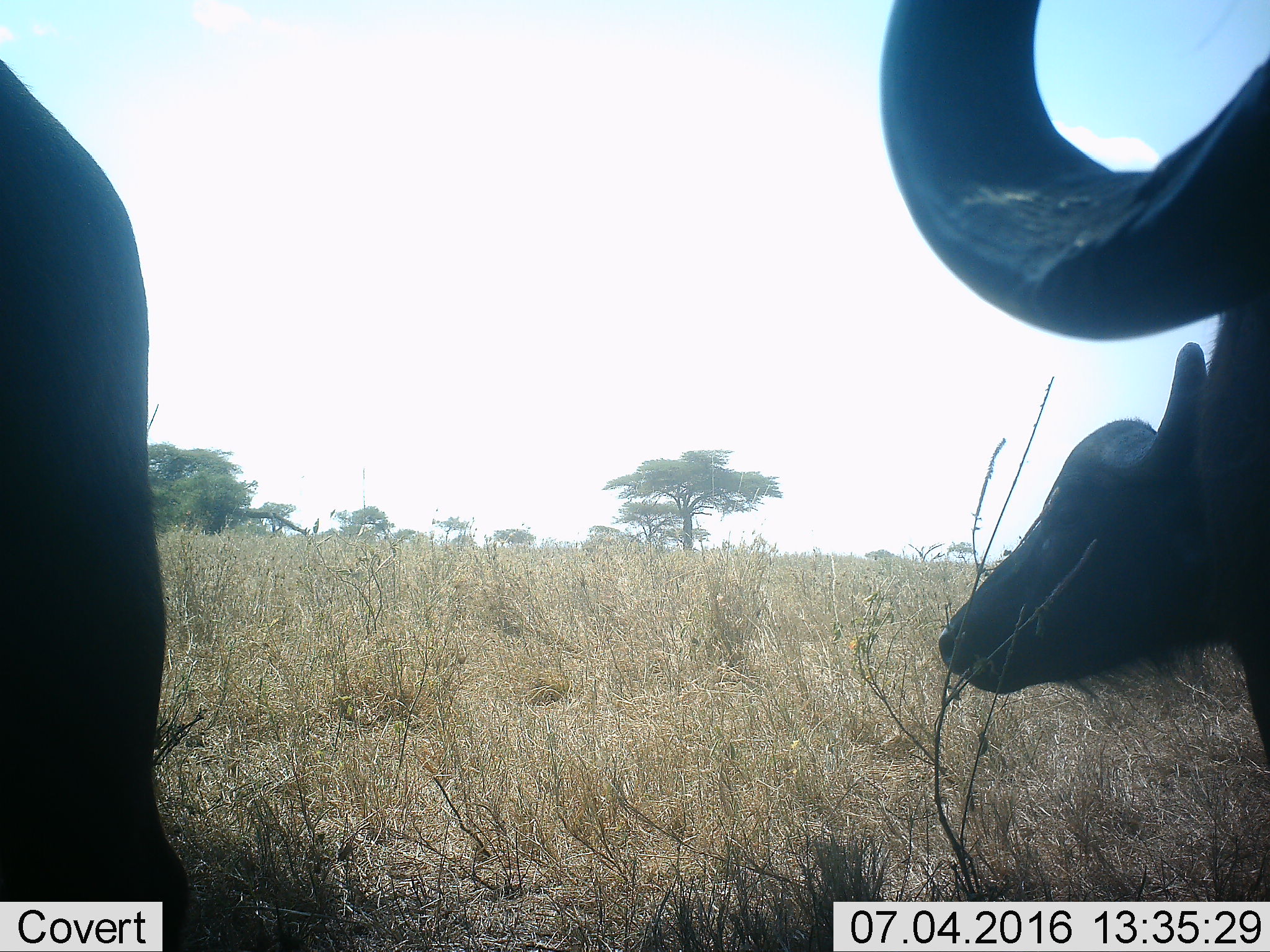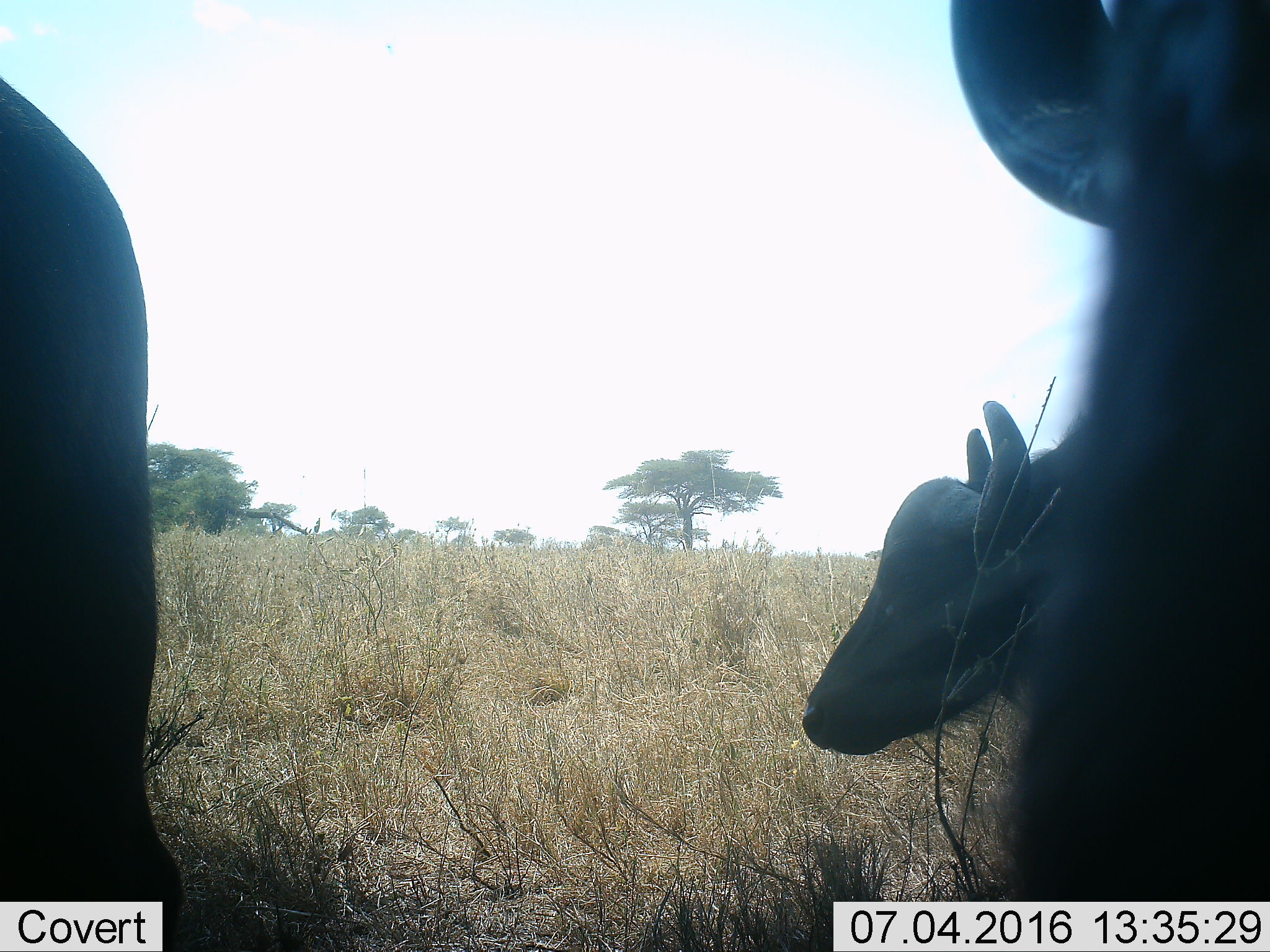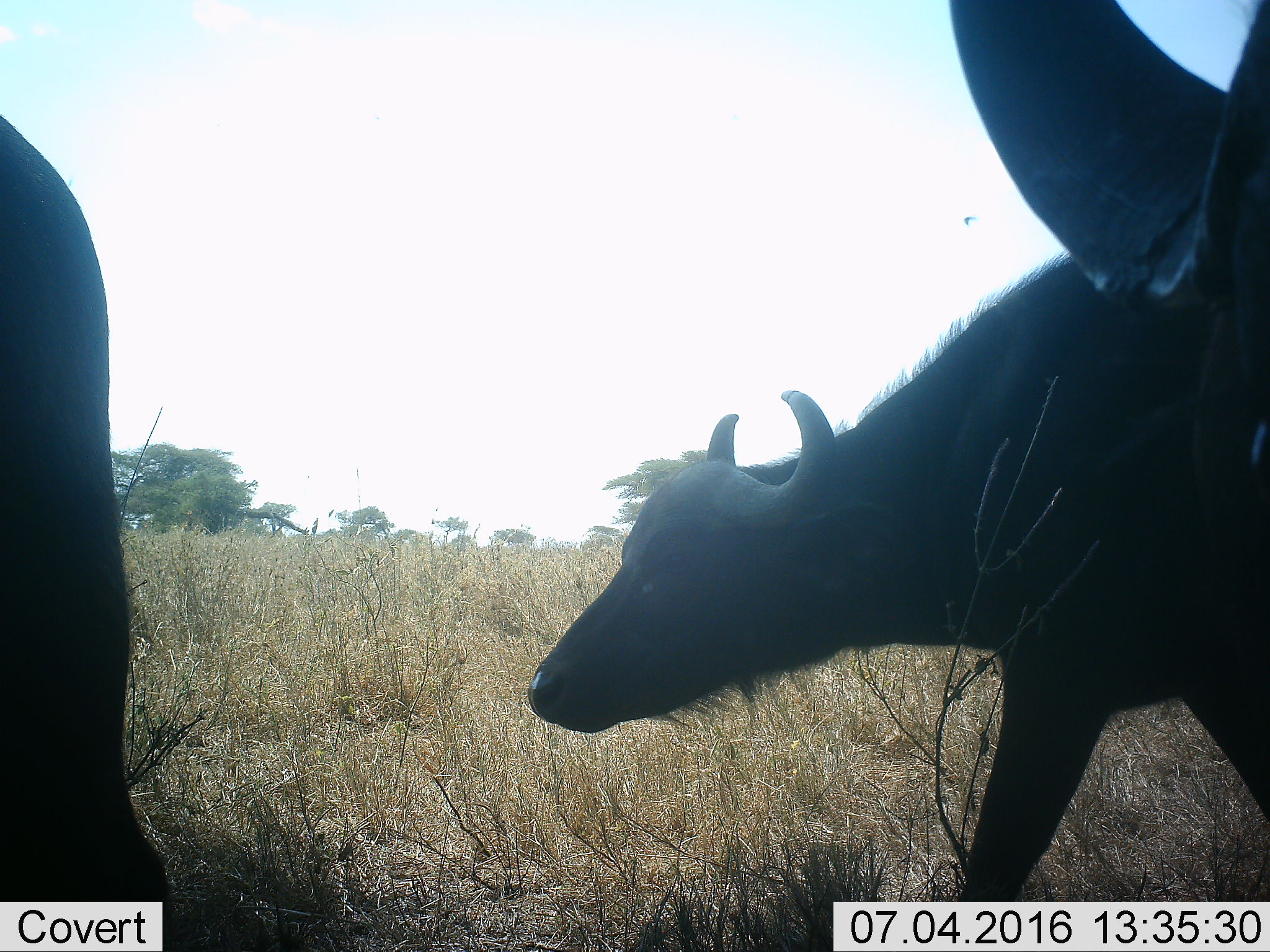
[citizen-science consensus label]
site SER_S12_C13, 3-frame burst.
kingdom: Animalia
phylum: Chordata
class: Mammalia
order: Artiodactyla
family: Bovidae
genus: Syncerus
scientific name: Syncerus caffer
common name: african buffalo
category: buffalo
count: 3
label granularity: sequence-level